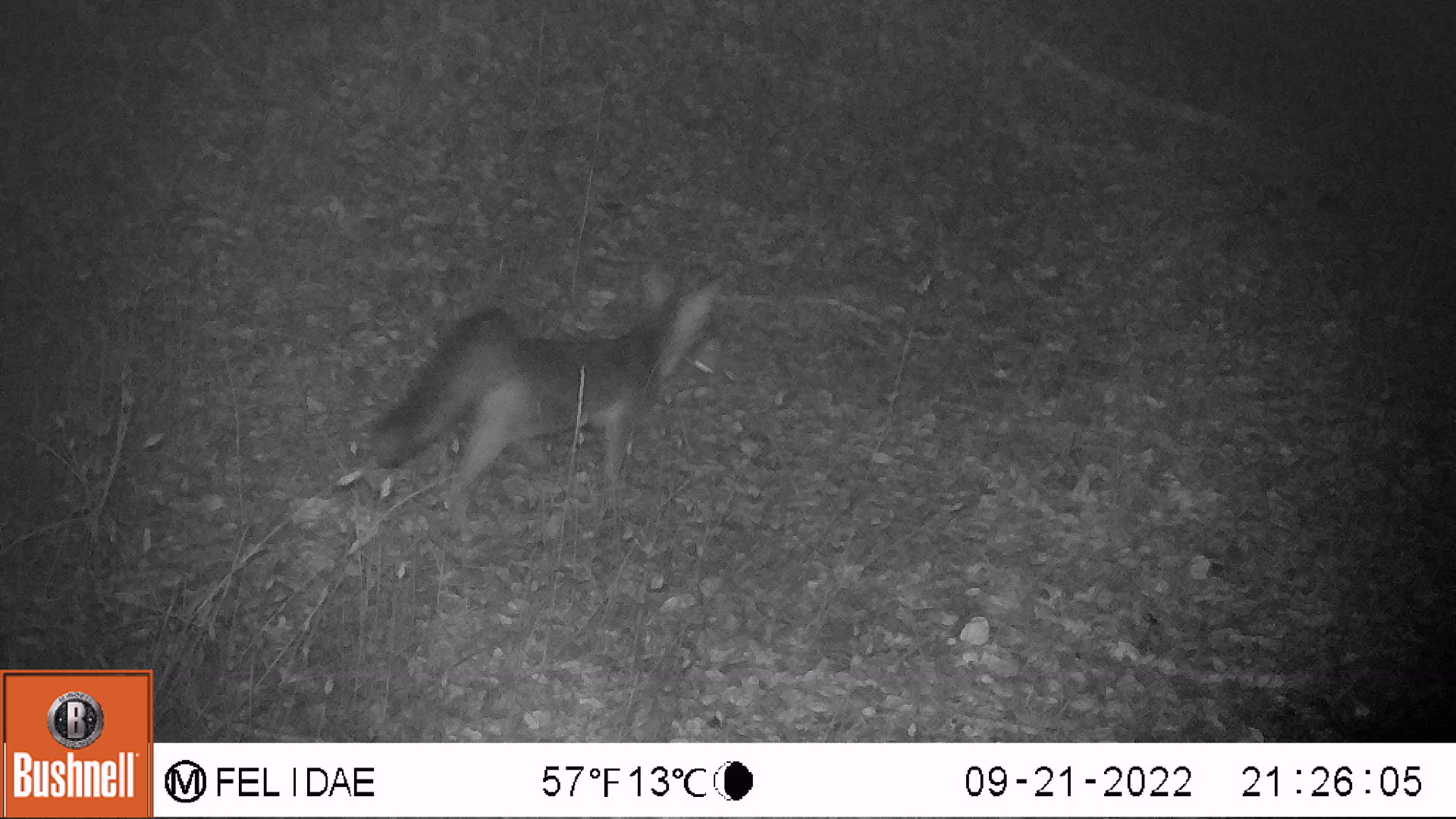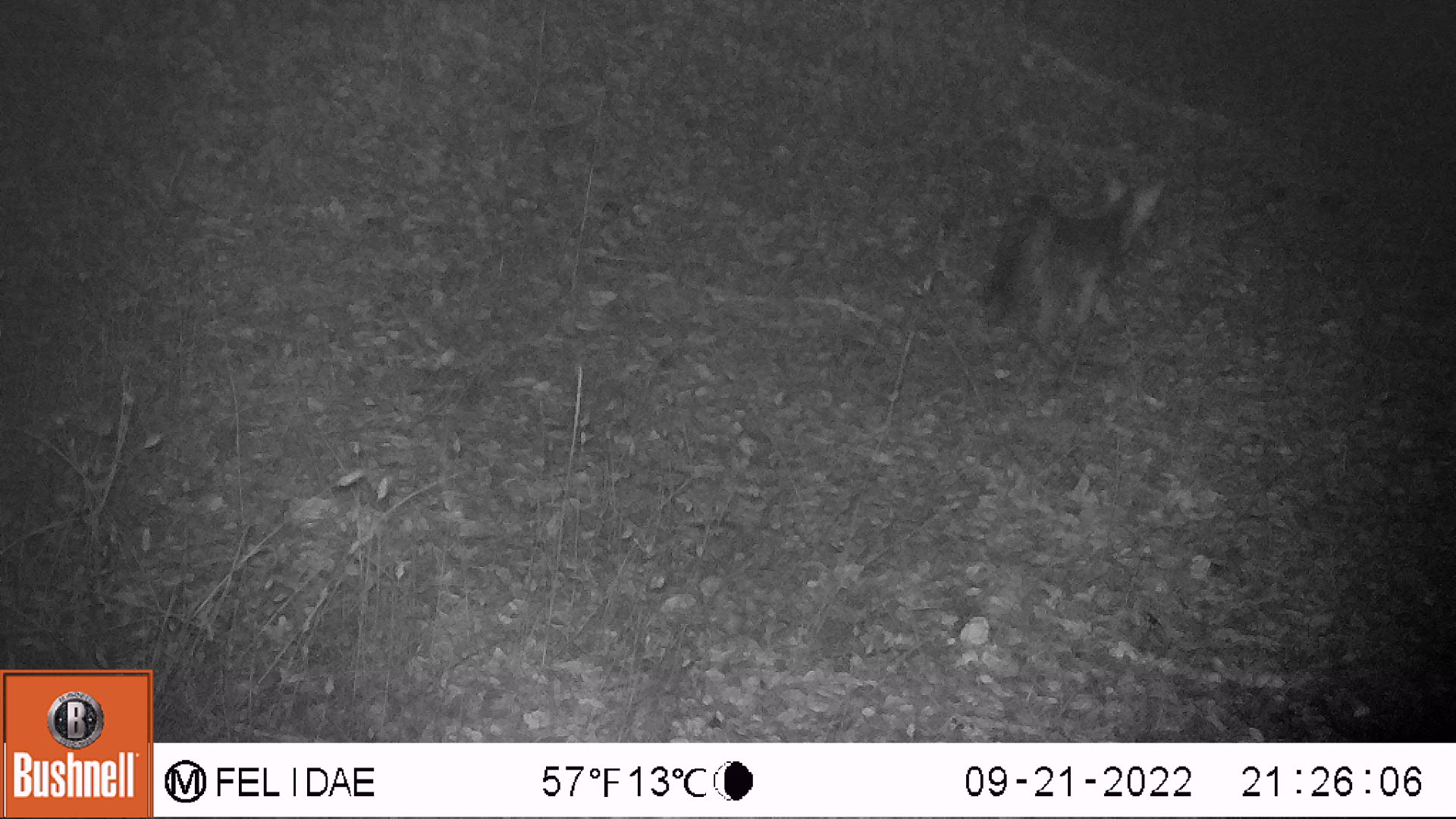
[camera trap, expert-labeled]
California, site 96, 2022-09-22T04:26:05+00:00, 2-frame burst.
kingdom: Animalia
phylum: Chordata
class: Mammalia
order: Carnivora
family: Canidae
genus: Urocyon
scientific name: Urocyon cinereoargenteus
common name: gray fox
Gray fox (Urocyon cinereoargenteus).